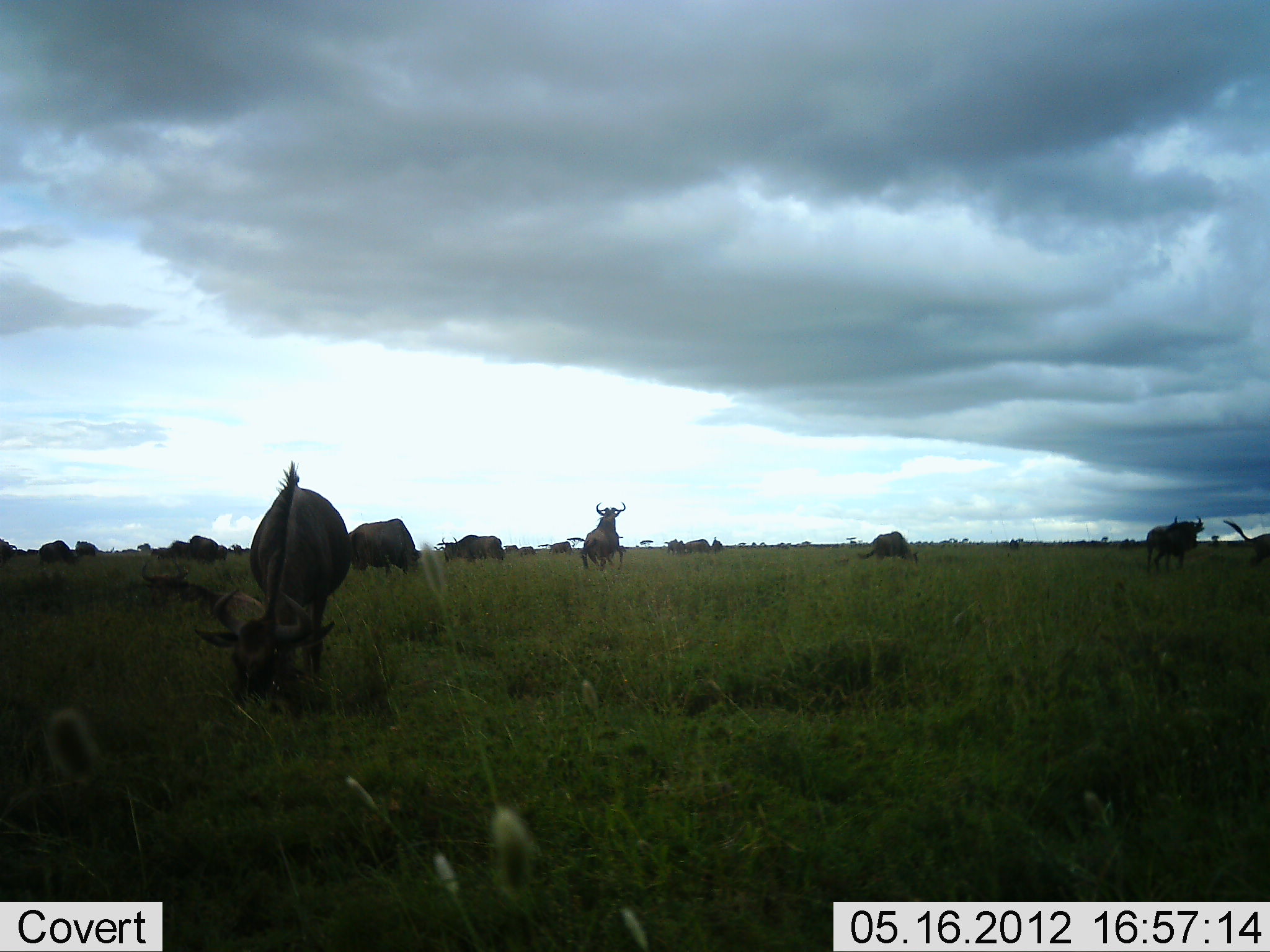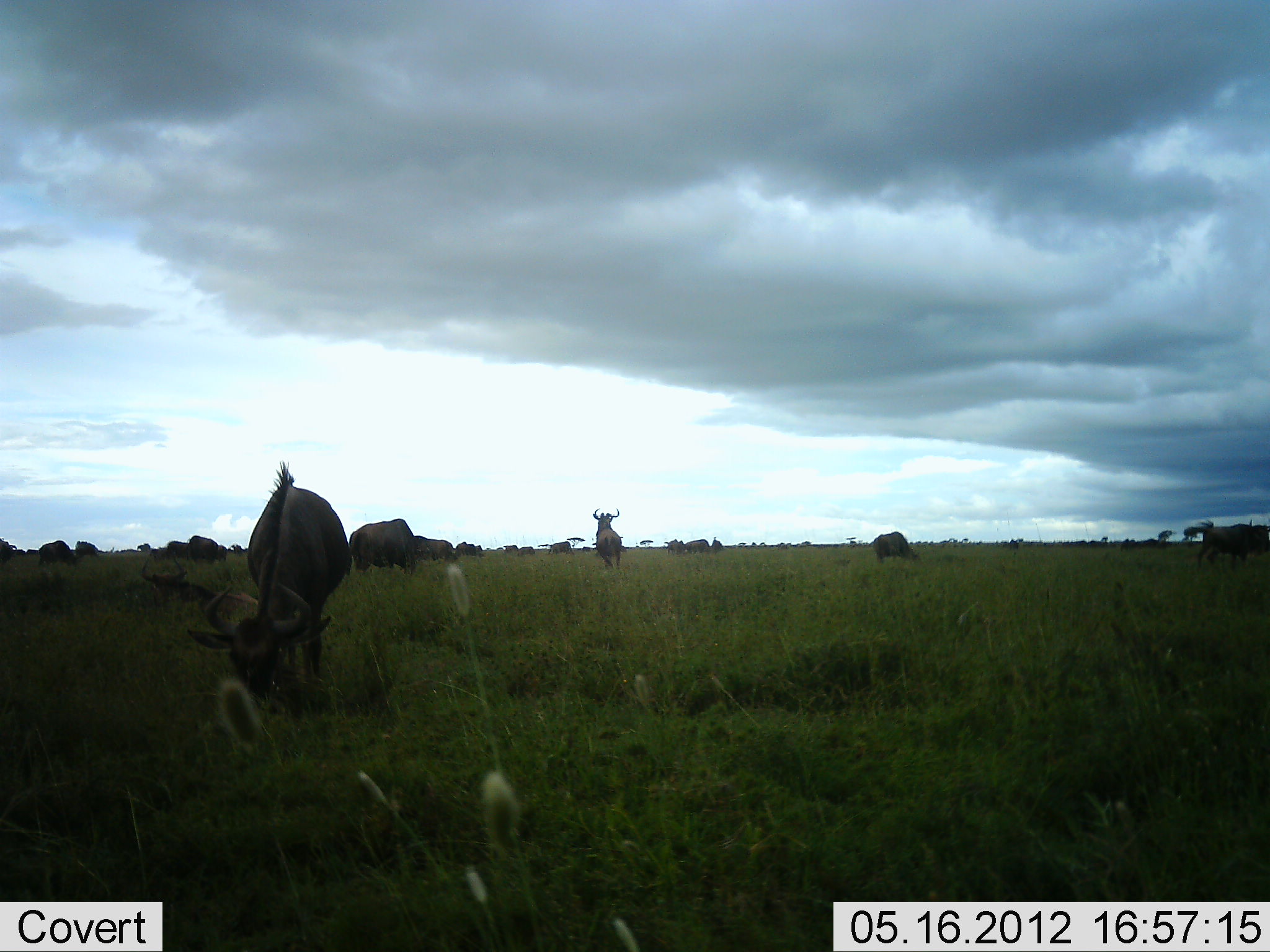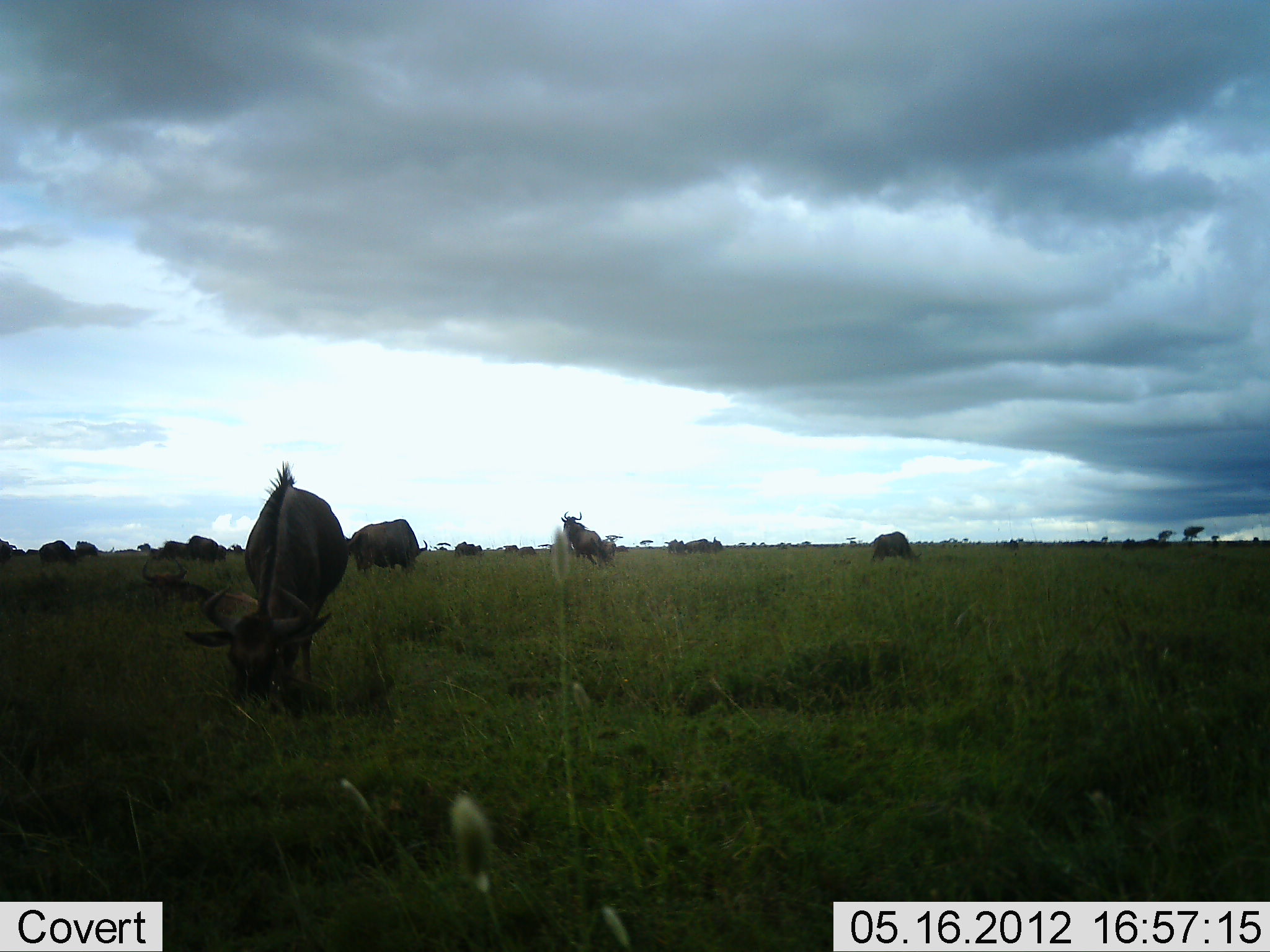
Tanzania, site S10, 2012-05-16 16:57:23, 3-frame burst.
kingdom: Animalia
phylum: Chordata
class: Mammalia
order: Artiodactyla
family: Bovidae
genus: Connochaetes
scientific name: Connochaetes taurinus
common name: blue wildebeest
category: wildebeest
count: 11-50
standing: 50%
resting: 0%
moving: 40%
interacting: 0%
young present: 0%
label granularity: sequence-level